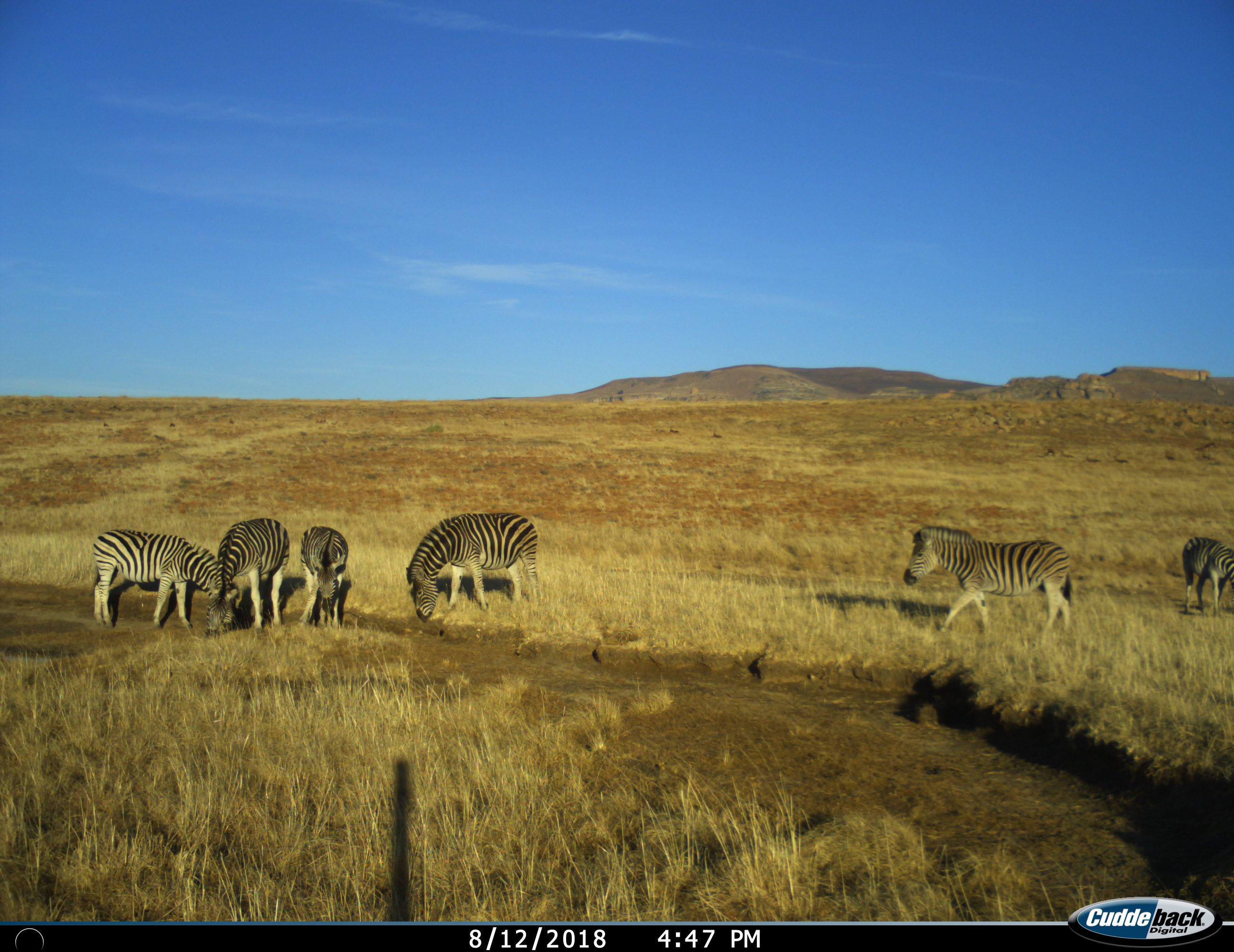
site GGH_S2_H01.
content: unidentified animal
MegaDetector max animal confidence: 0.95